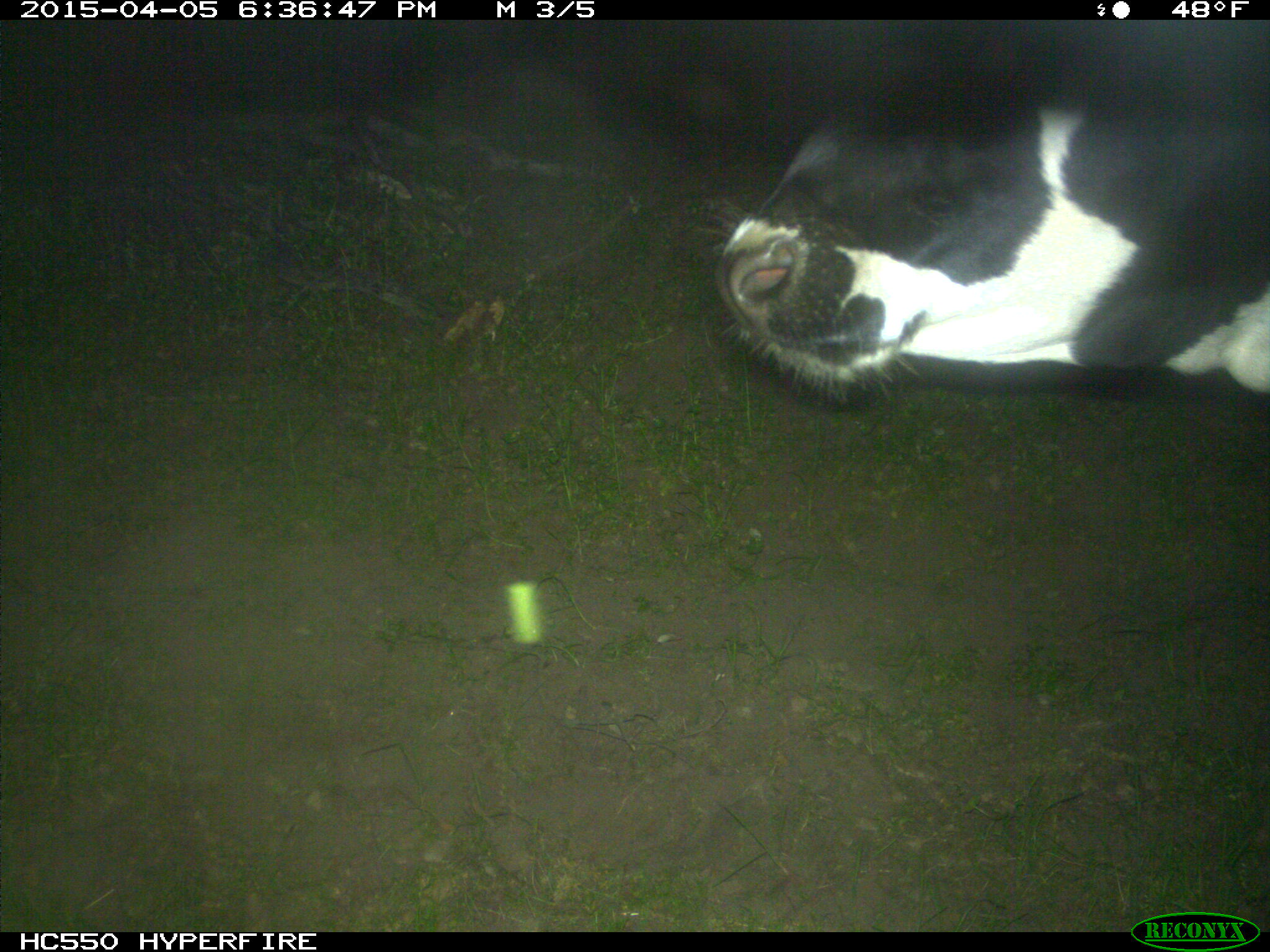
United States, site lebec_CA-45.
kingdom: Animalia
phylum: Chordata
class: Mammalia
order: Artiodactyla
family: Bovidae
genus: Bos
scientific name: Bos taurus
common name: domestic cow